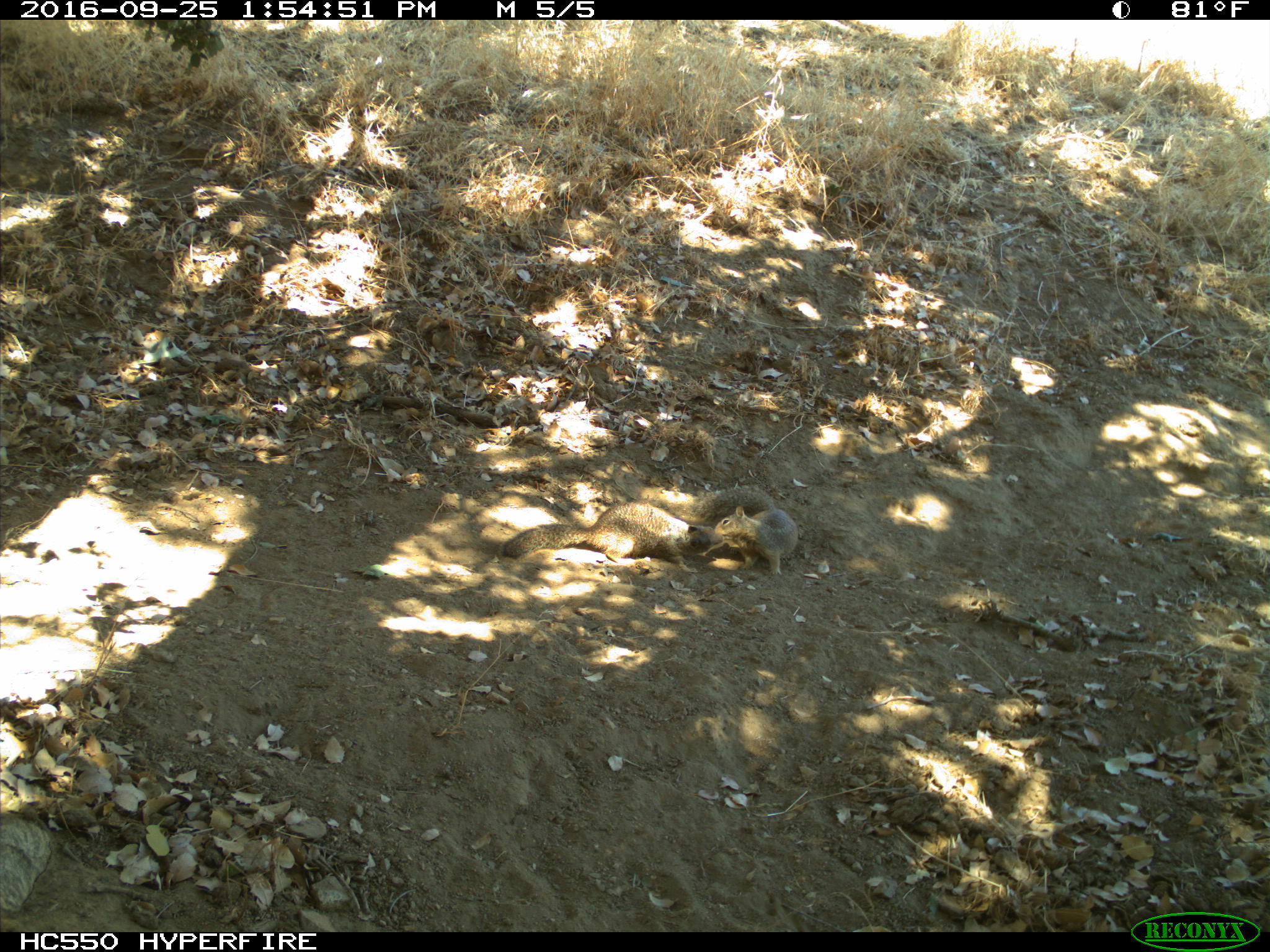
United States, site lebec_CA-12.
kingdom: Animalia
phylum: Chordata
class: Mammalia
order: Rodentia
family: Sciuridae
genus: Otospermophilus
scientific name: Otospermophilus beecheyi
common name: california ground squirrel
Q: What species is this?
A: Otospermophilus beecheyi (california ground squirrel).